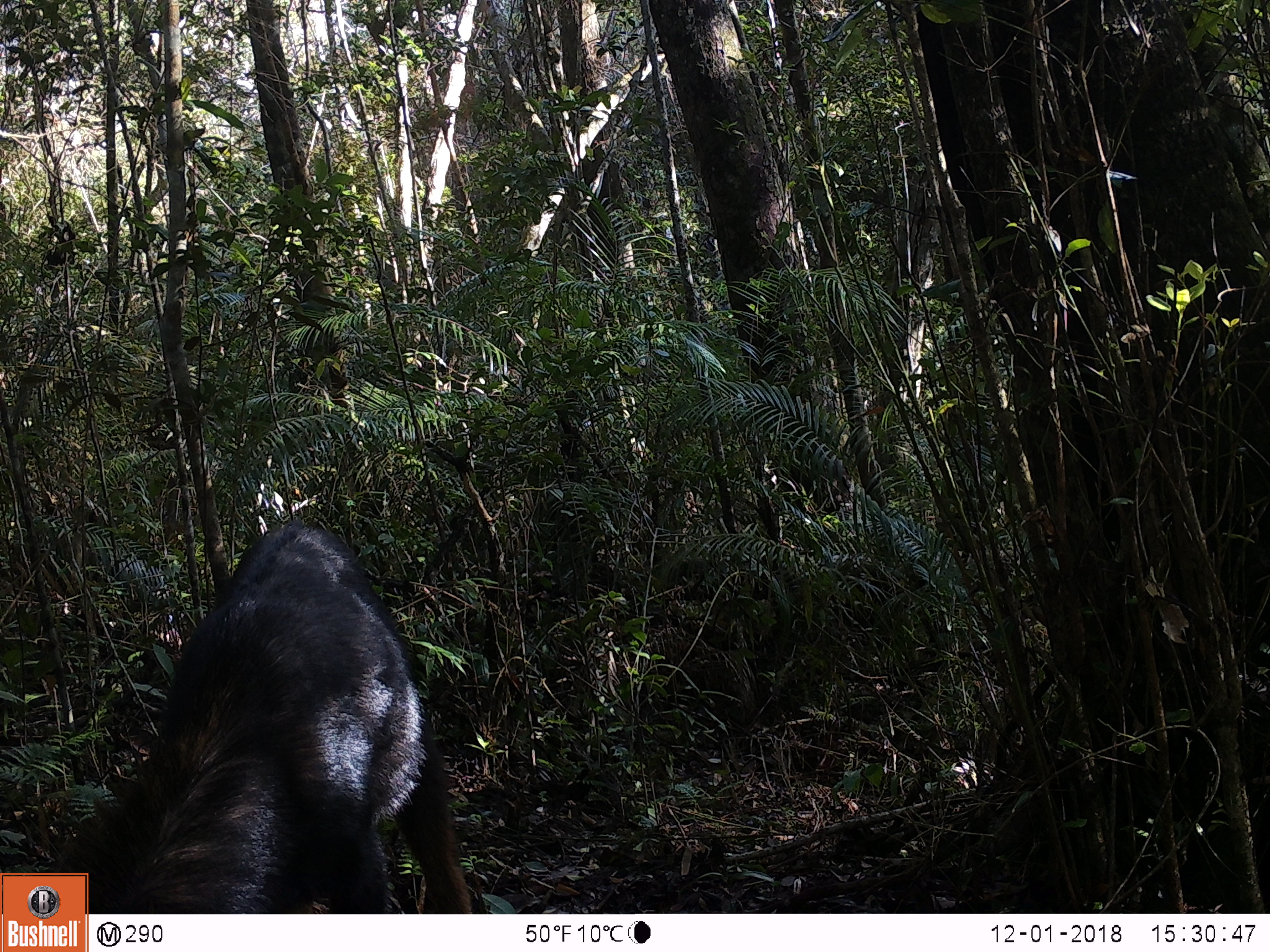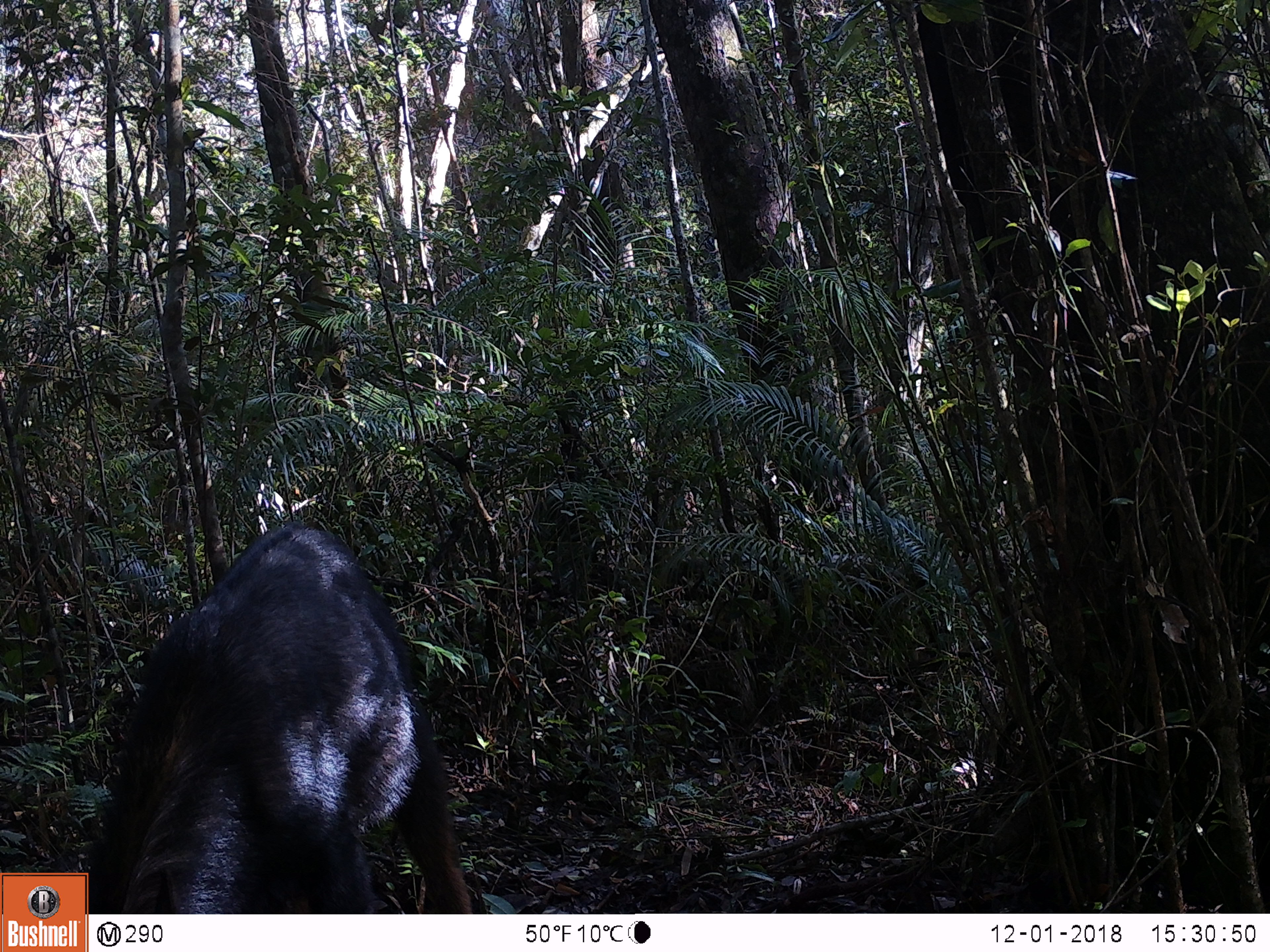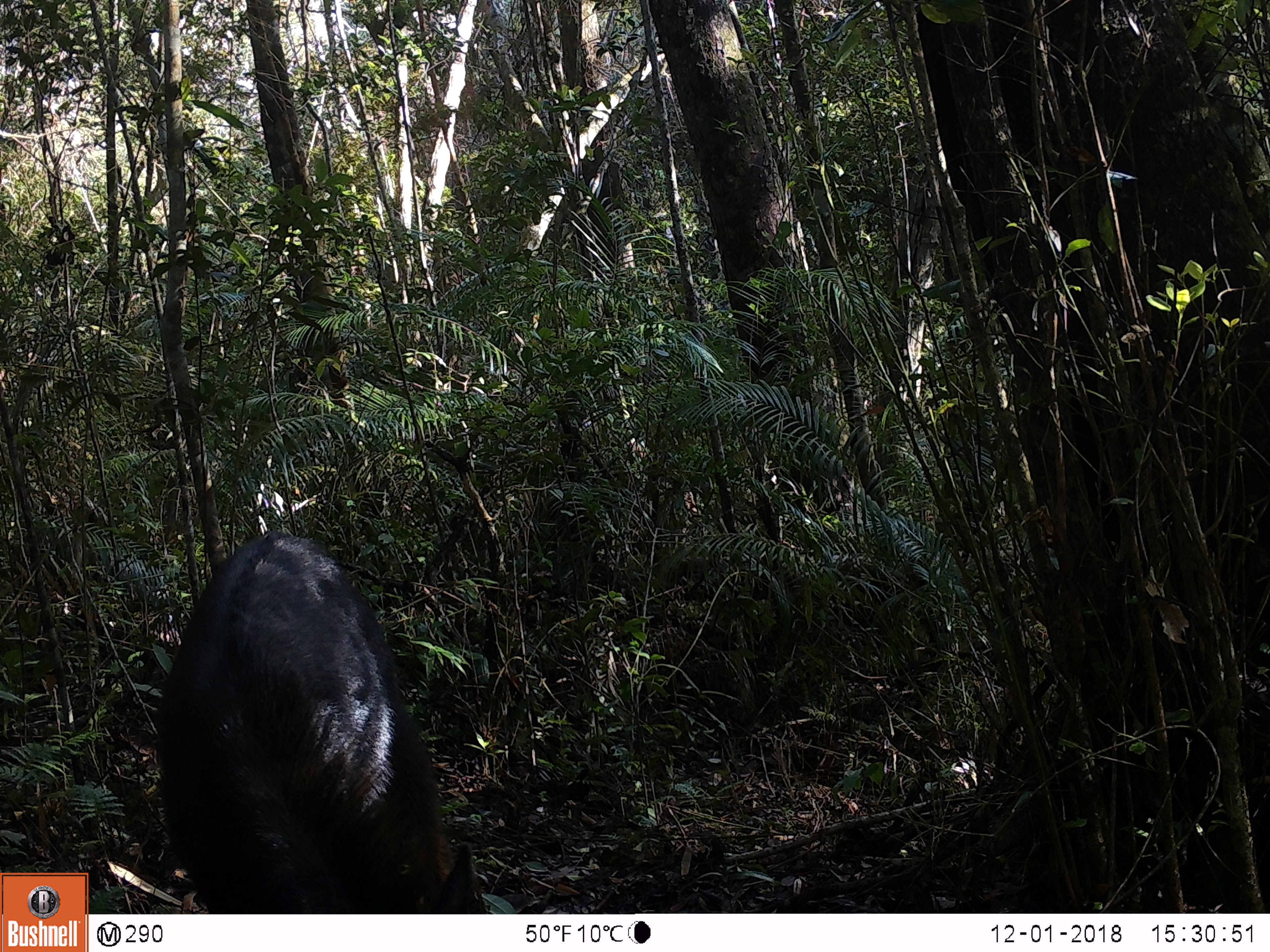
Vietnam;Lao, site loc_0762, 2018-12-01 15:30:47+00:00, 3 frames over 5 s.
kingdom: Animalia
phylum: Chordata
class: Mammalia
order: Artiodactyla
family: Bovidae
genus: Capricornis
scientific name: Capricornis sumatraensis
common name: chinese serow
Chinese serow (Capricornis sumatraensis). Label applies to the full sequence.